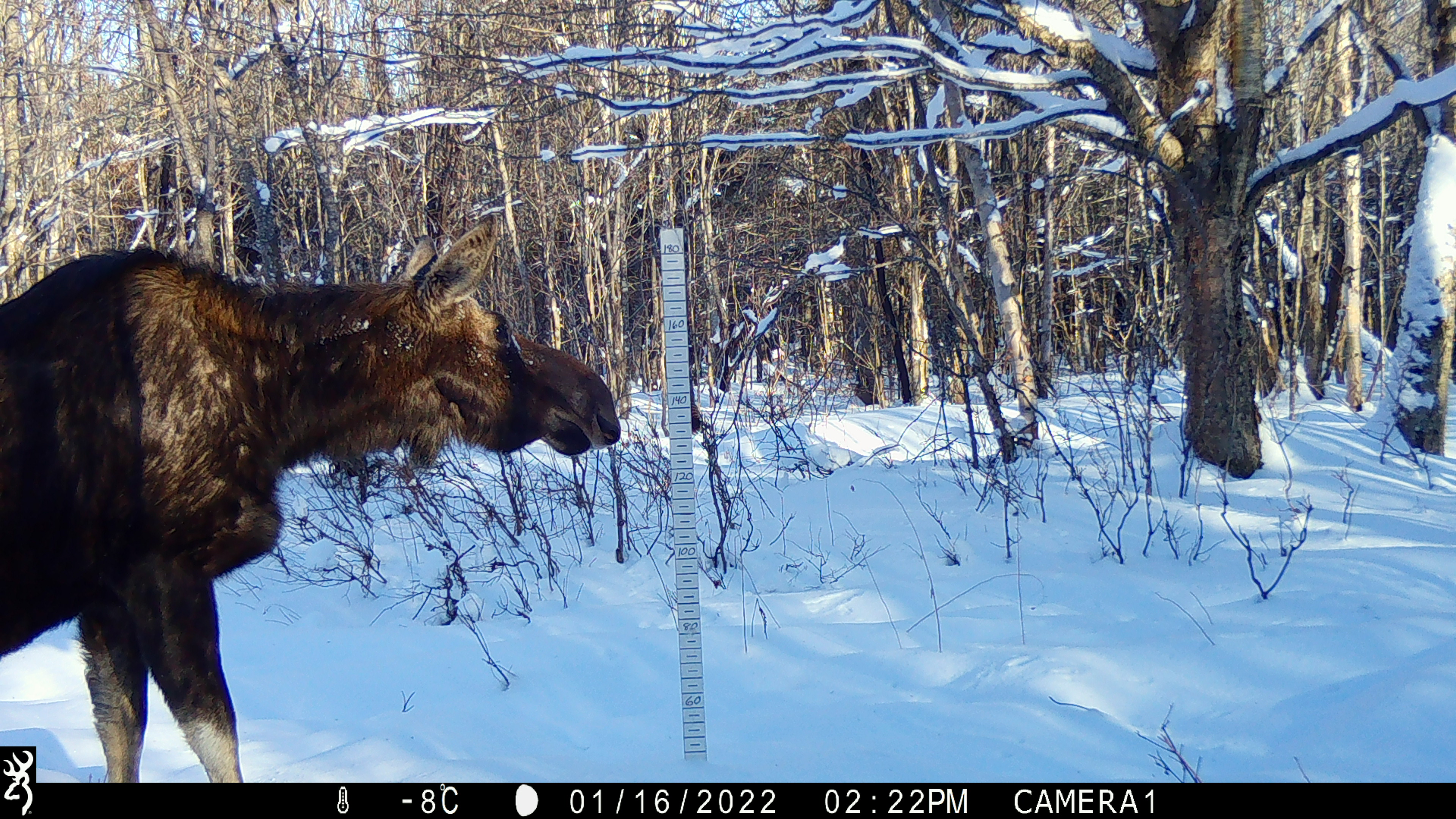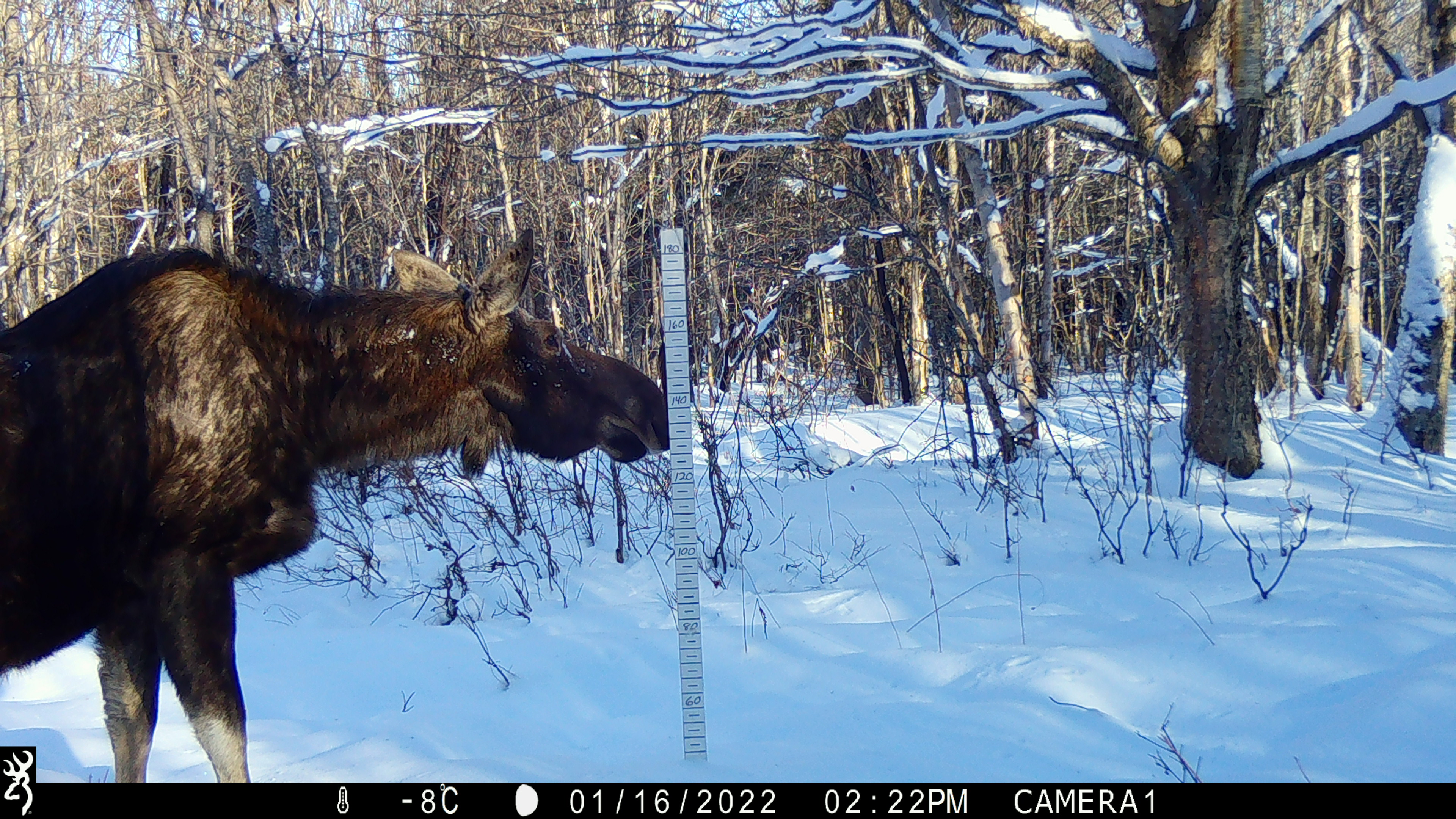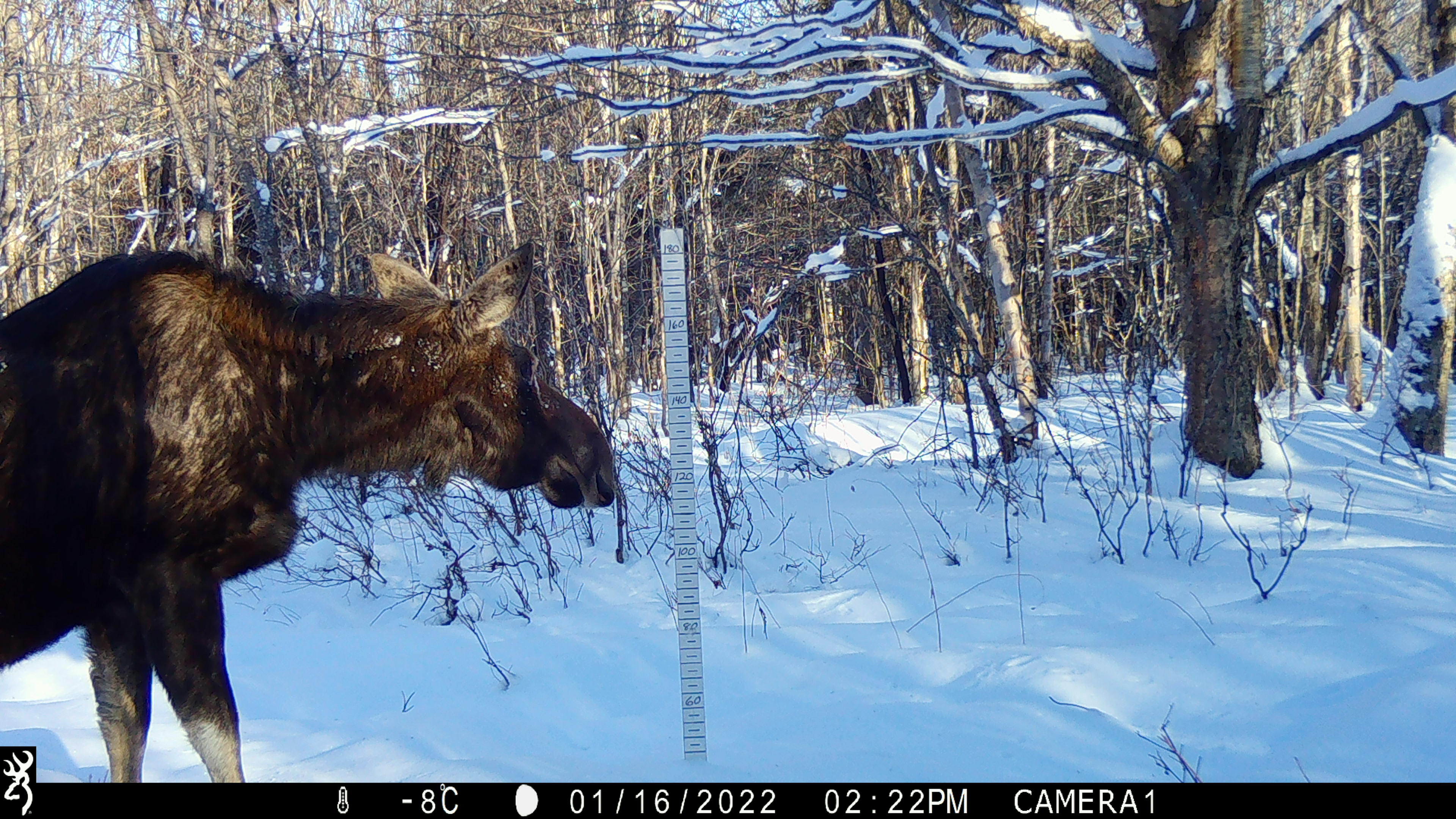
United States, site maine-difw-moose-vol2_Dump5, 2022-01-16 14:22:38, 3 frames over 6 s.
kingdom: Animalia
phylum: Chordata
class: Mammalia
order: Artiodactyla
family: Cervidae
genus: Alces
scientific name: Alces alces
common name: moose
Moose (Alces alces).